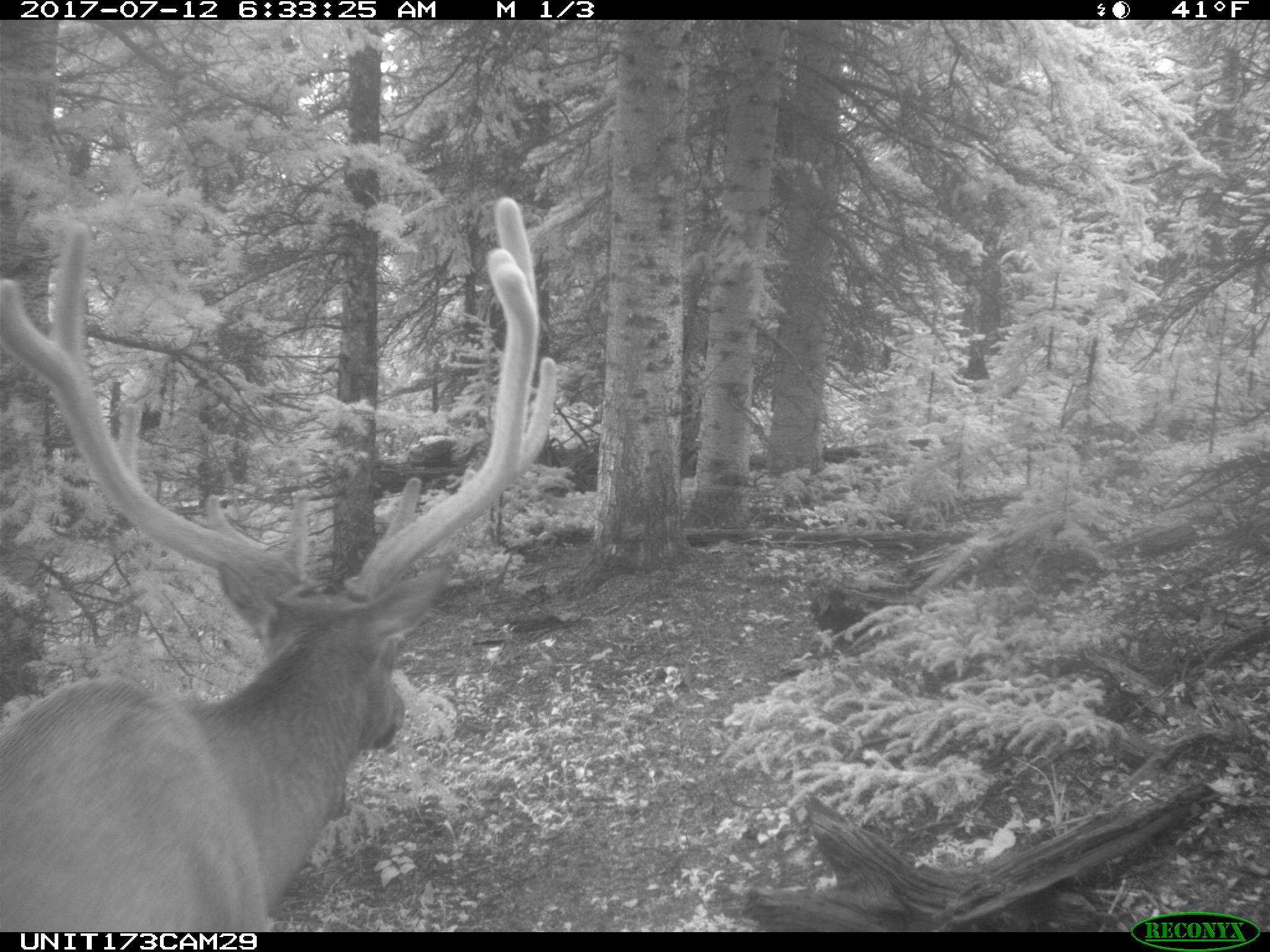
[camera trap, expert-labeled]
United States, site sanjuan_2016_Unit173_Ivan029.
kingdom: Animalia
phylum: Chordata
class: Mammalia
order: Artiodactyla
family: Cervidae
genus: Cervus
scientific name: Cervus elaphus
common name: red deer